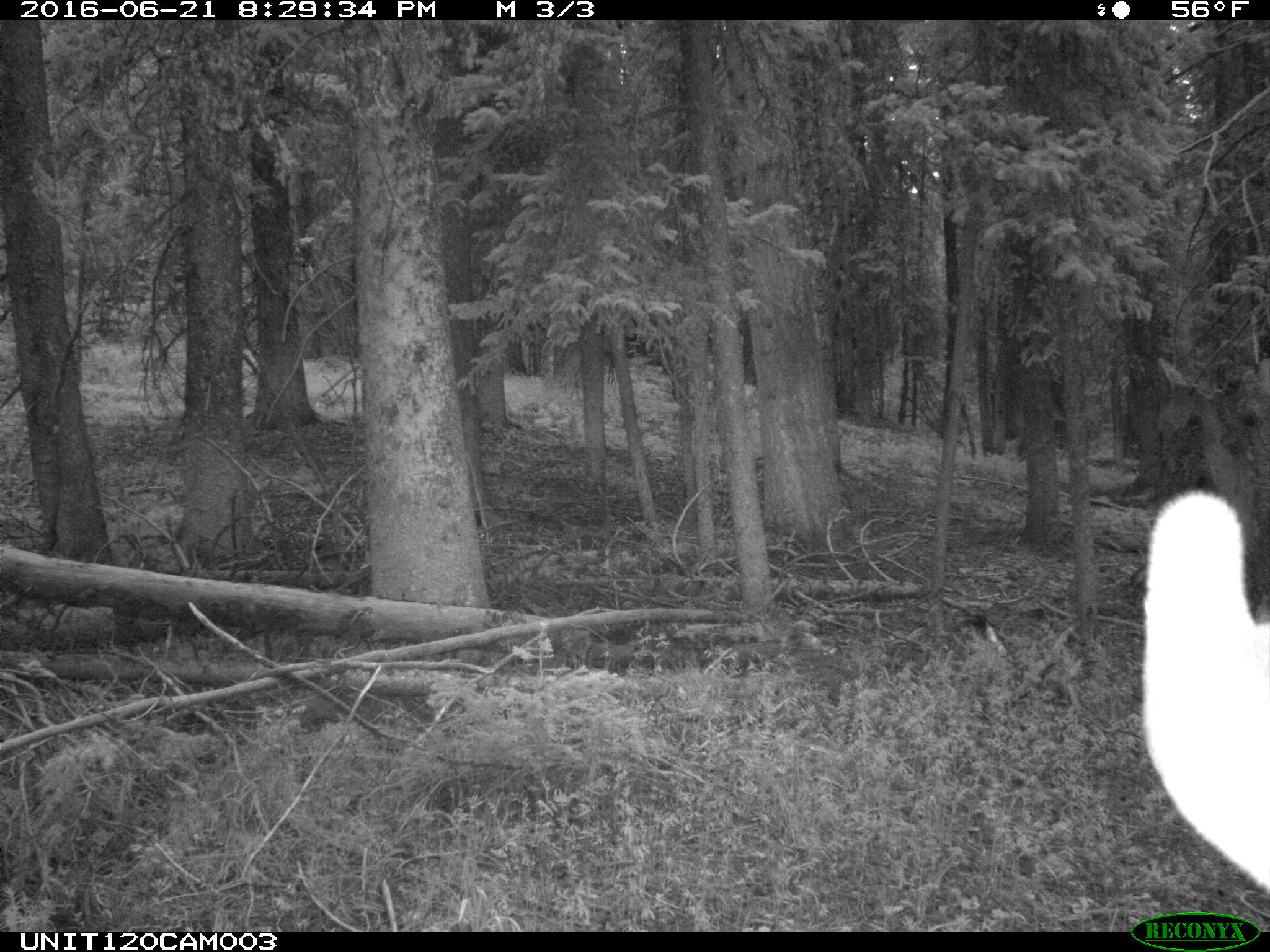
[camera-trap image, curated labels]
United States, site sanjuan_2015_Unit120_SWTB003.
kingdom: Animalia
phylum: Chordata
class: Mammalia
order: Artiodactyla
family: Cervidae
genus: Cervus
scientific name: Cervus elaphus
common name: red deer